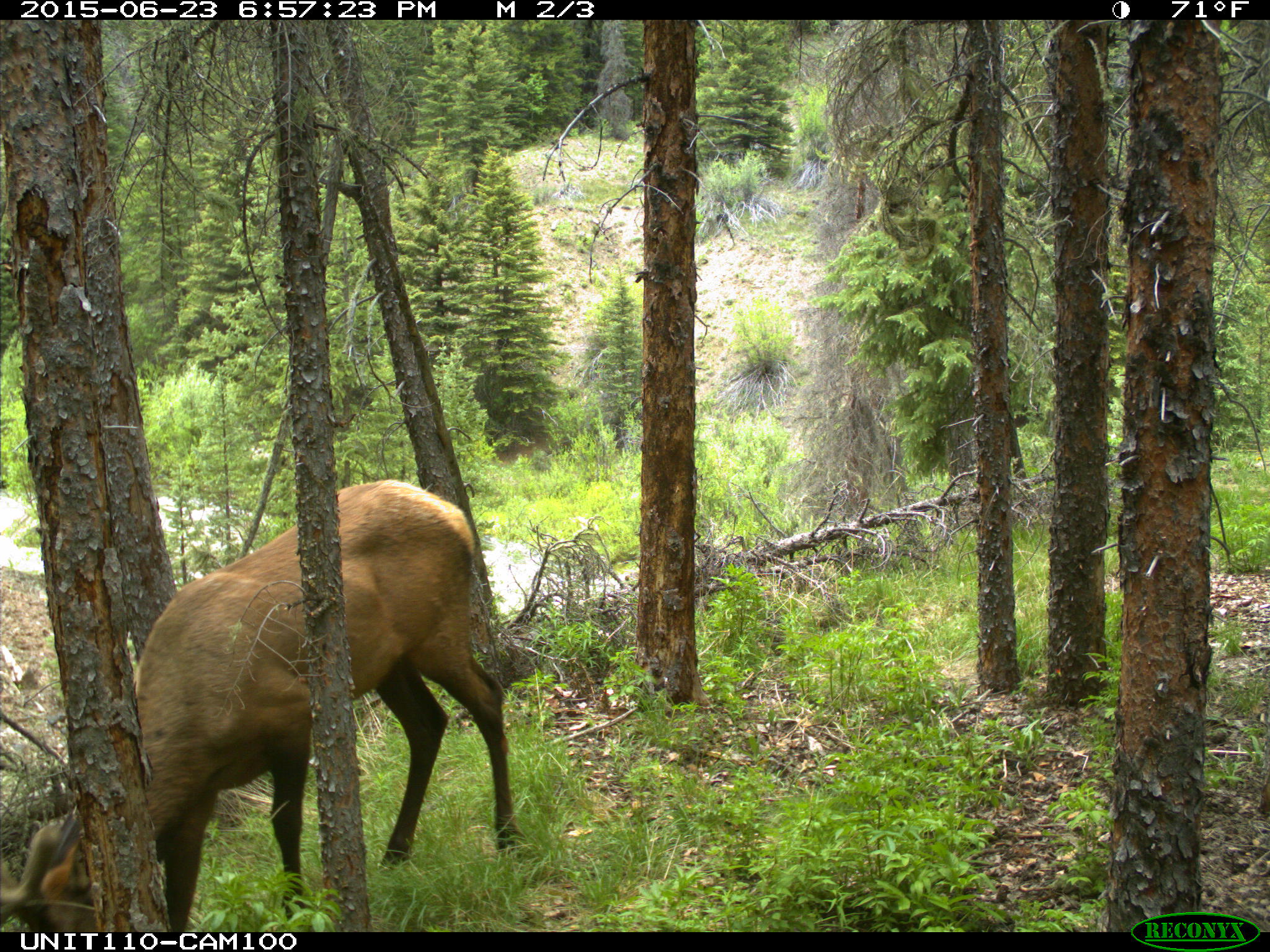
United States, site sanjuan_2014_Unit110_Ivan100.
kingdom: Animalia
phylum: Chordata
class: Mammalia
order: Artiodactyla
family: Cervidae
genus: Cervus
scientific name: Cervus elaphus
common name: red deer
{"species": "Cervus elaphus (red deer)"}